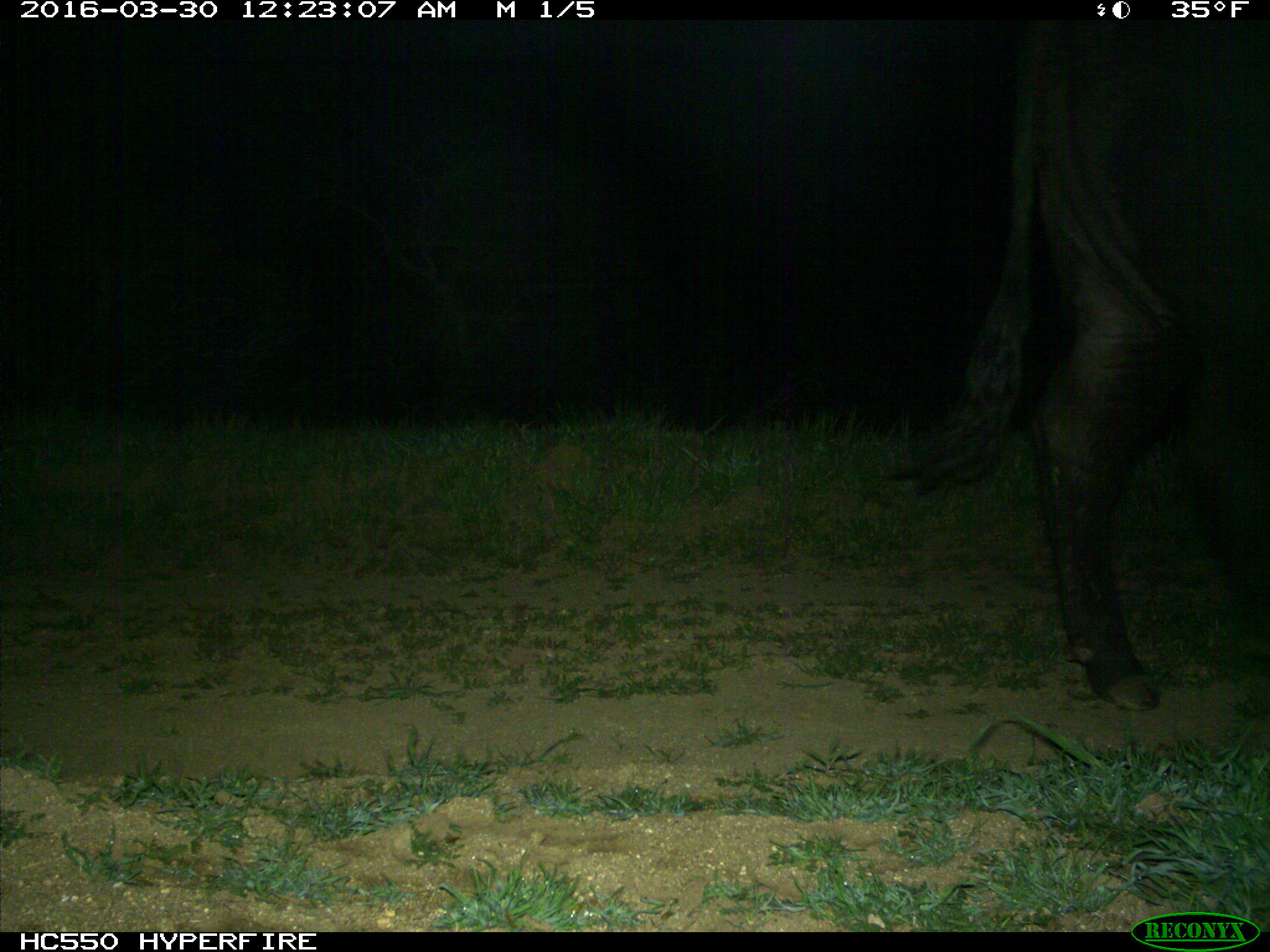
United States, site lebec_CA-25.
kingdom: Animalia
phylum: Chordata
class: Mammalia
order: Artiodactyla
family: Bovidae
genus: Bos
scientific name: Bos taurus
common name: domestic cow